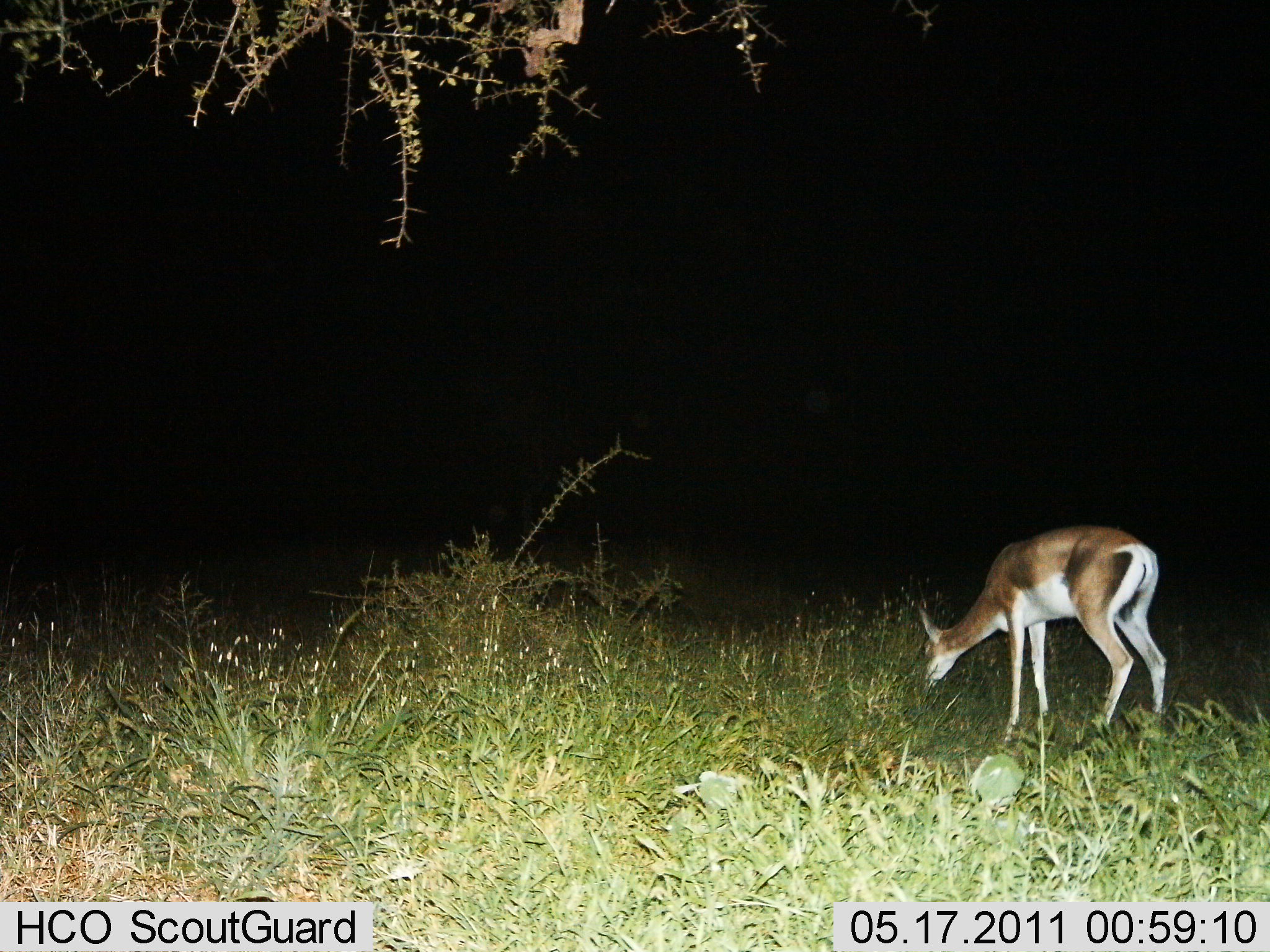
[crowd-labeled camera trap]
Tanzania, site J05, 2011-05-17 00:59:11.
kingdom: Animalia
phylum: Chordata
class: Mammalia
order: Artiodactyla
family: Bovidae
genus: Nanger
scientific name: Nanger granti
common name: grant's gazelle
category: gazellegrants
Gazellegrants (grant's gazelle) (Nanger granti), count 1. Behavior (volunteer vote fractions): standing 10%, resting 0%, moving 0%, interacting 0%. Young present (vote fraction): 0%. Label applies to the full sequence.